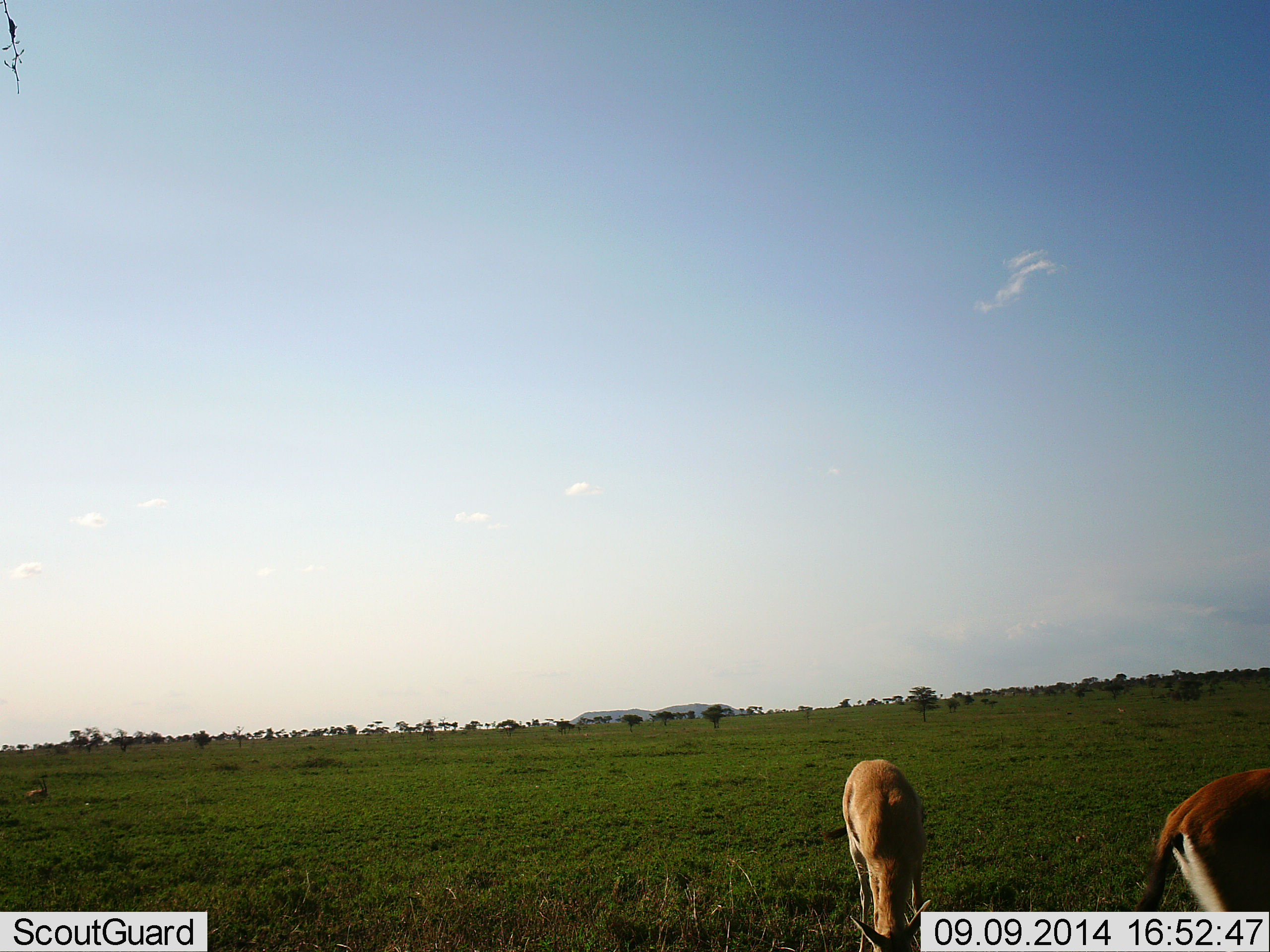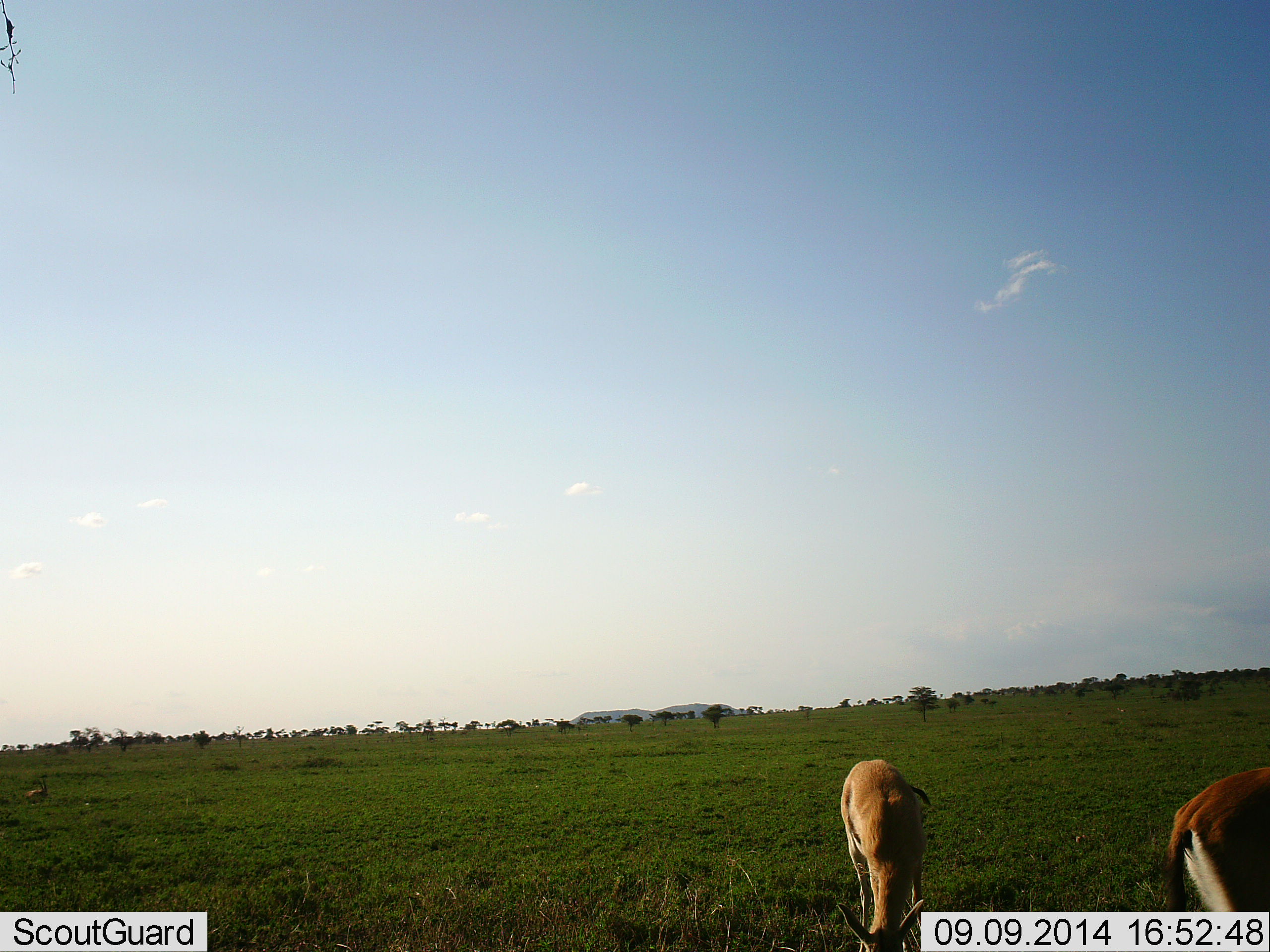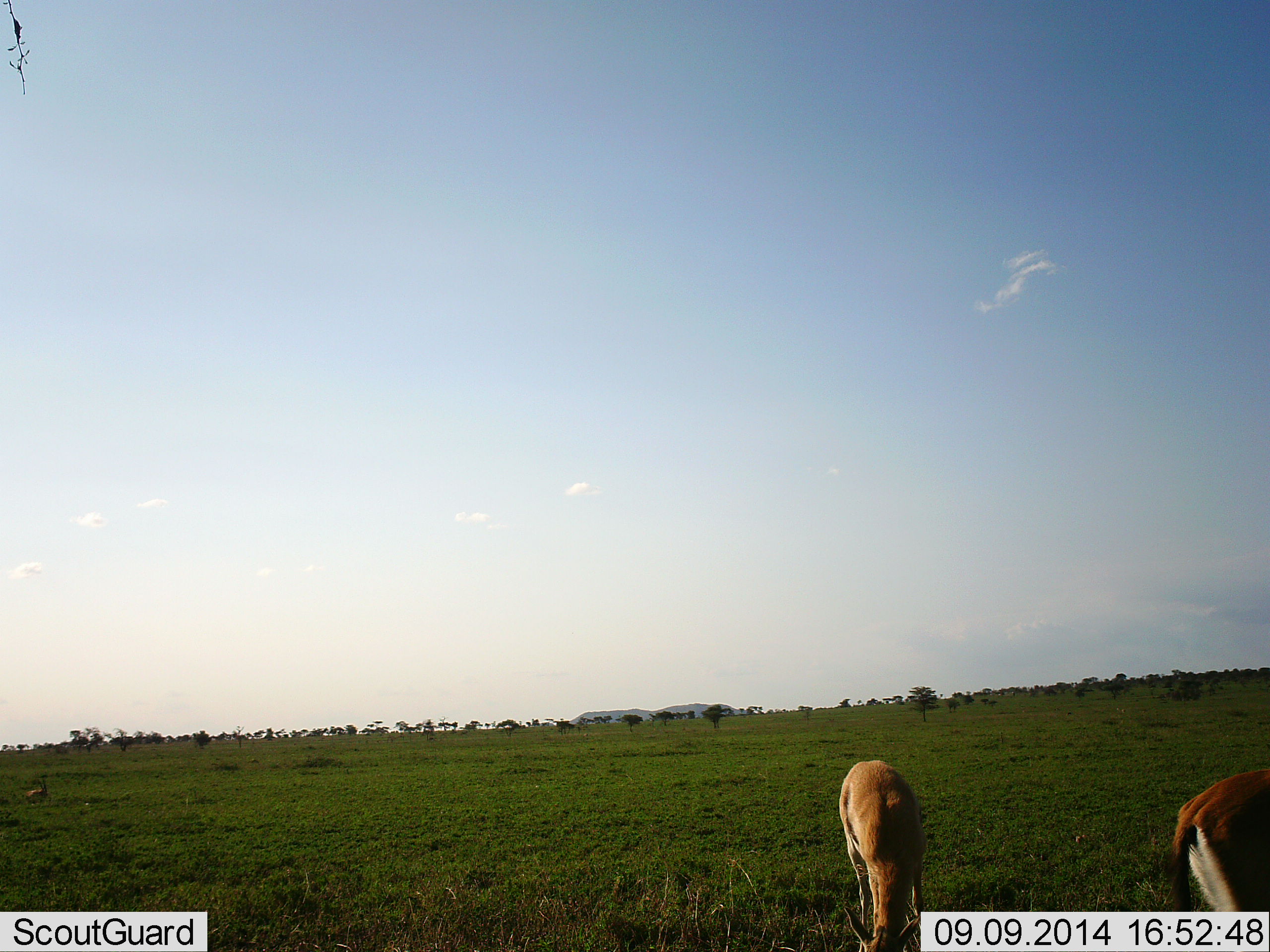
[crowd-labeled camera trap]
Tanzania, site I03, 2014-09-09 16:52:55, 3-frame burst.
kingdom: Animalia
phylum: Chordata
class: Mammalia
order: Artiodactyla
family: Bovidae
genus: Eudorcas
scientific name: Eudorcas thomsonii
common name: thomson's gazelle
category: gazellethomsons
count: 2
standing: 36%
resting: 9%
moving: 9%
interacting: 0%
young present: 0%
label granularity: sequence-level